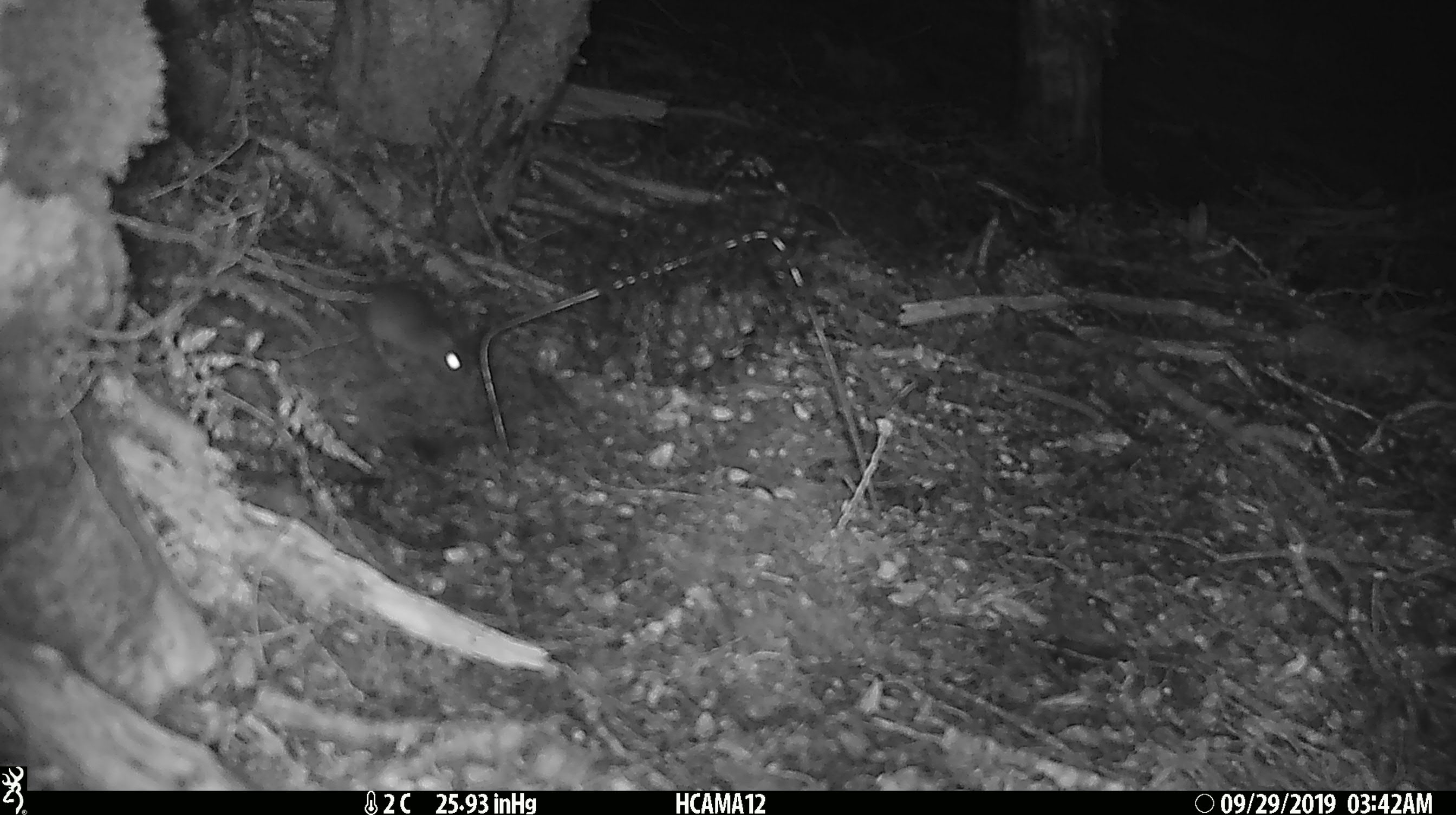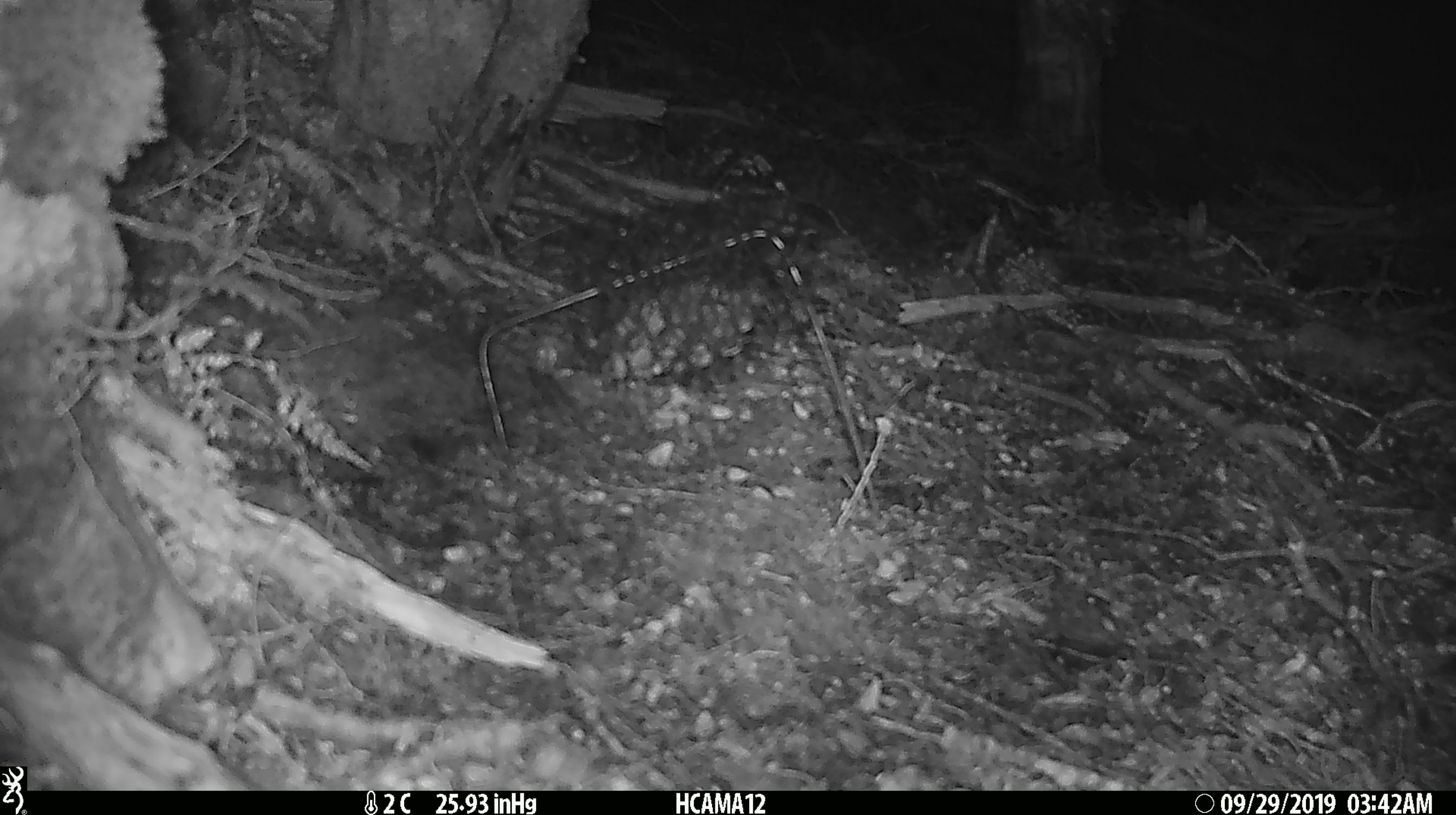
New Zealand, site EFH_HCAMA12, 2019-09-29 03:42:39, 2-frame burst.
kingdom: Animalia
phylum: Chordata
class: Mammalia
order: Rodentia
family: Muridae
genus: Mus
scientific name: Mus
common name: mouse